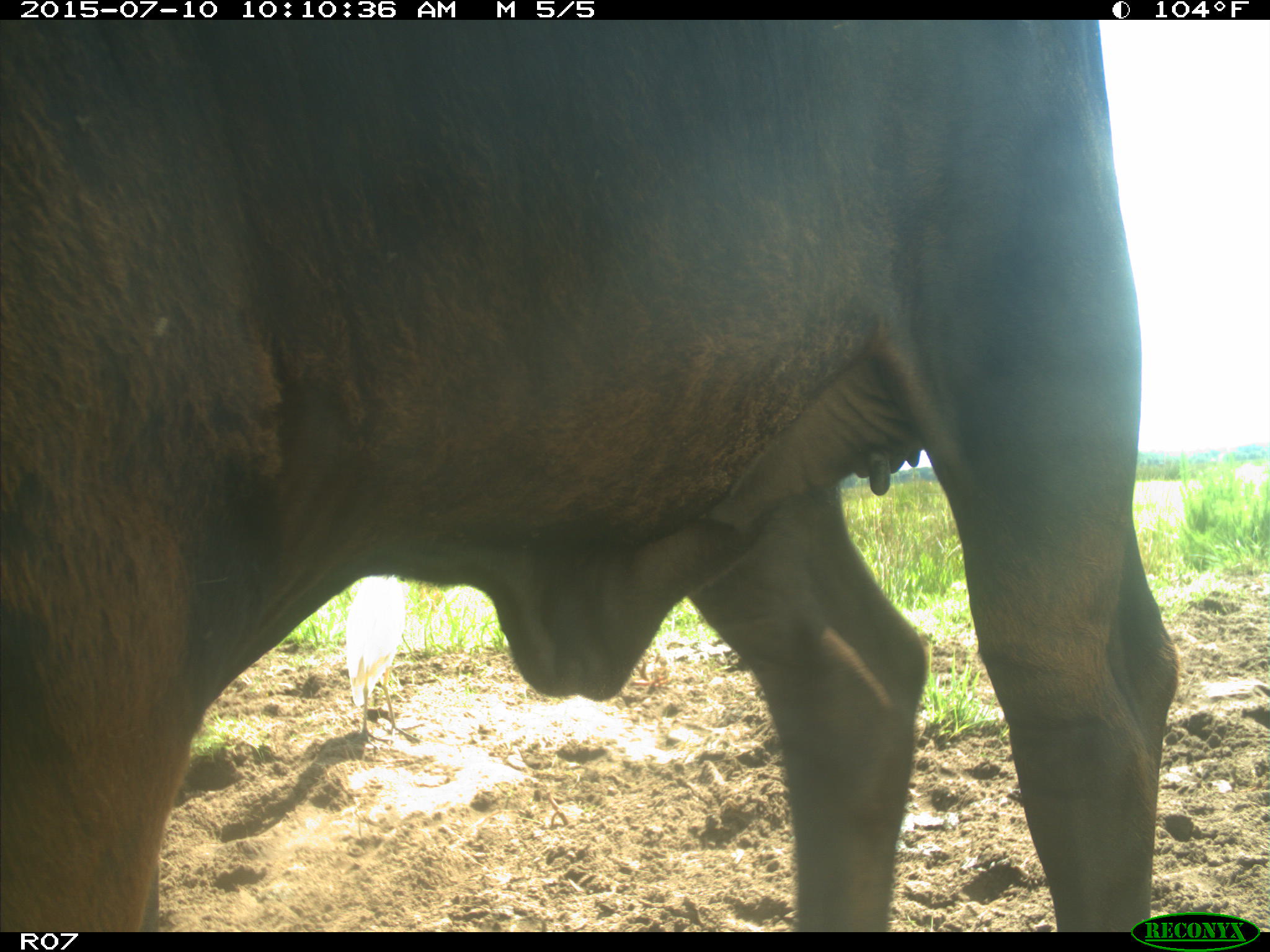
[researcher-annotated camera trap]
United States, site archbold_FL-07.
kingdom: Animalia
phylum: Chordata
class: Mammalia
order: Artiodactyla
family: Bovidae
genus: Bos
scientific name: Bos taurus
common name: domestic cow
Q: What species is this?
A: Bos taurus (domestic cow).